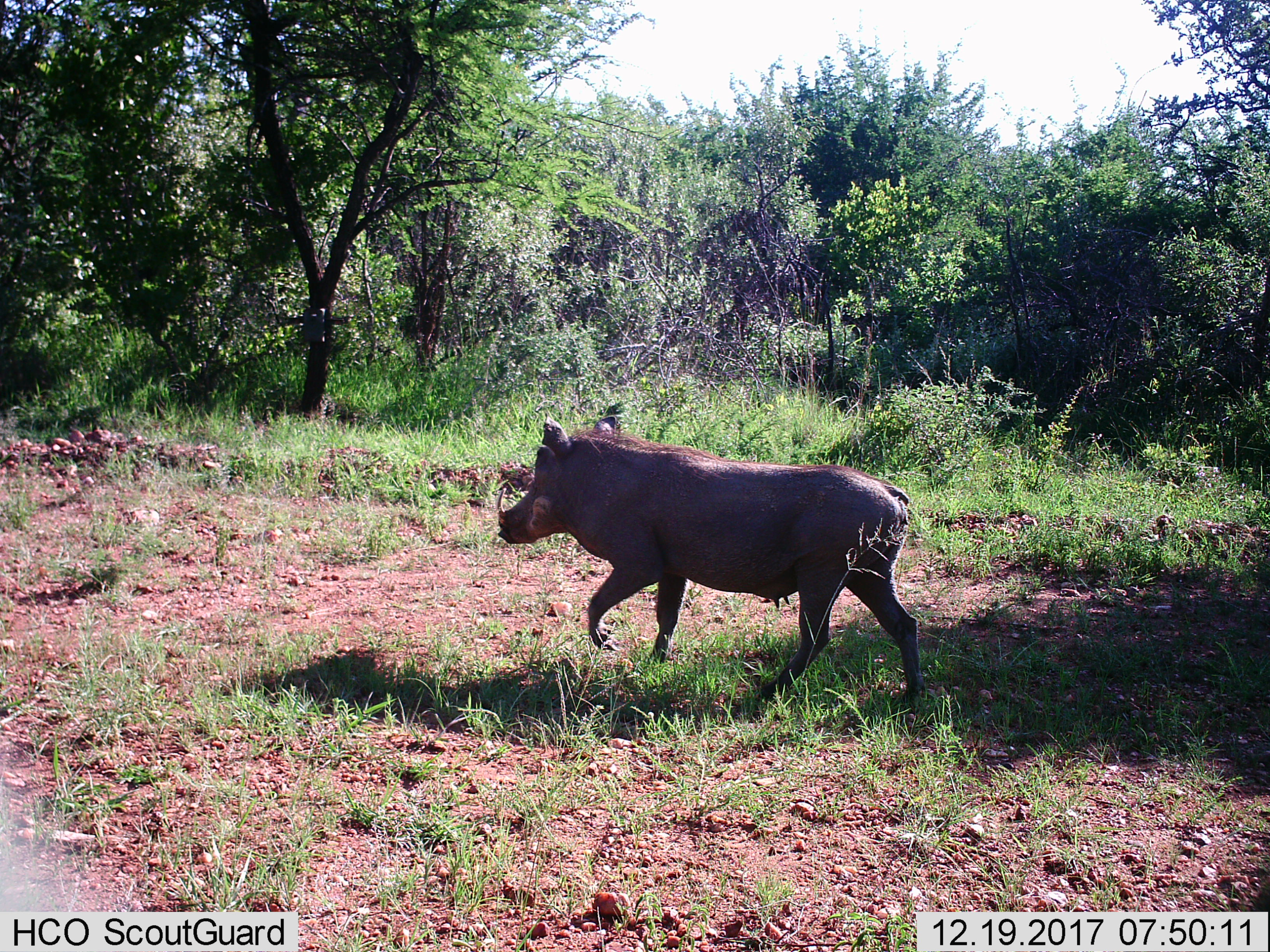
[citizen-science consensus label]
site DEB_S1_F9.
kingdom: Animalia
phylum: Chordata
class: Mammalia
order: Artiodactyla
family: Suidae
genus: Phacochoerus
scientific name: Phacochoerus africanus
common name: warthog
Warthog (Phacochoerus africanus), count 1. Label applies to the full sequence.